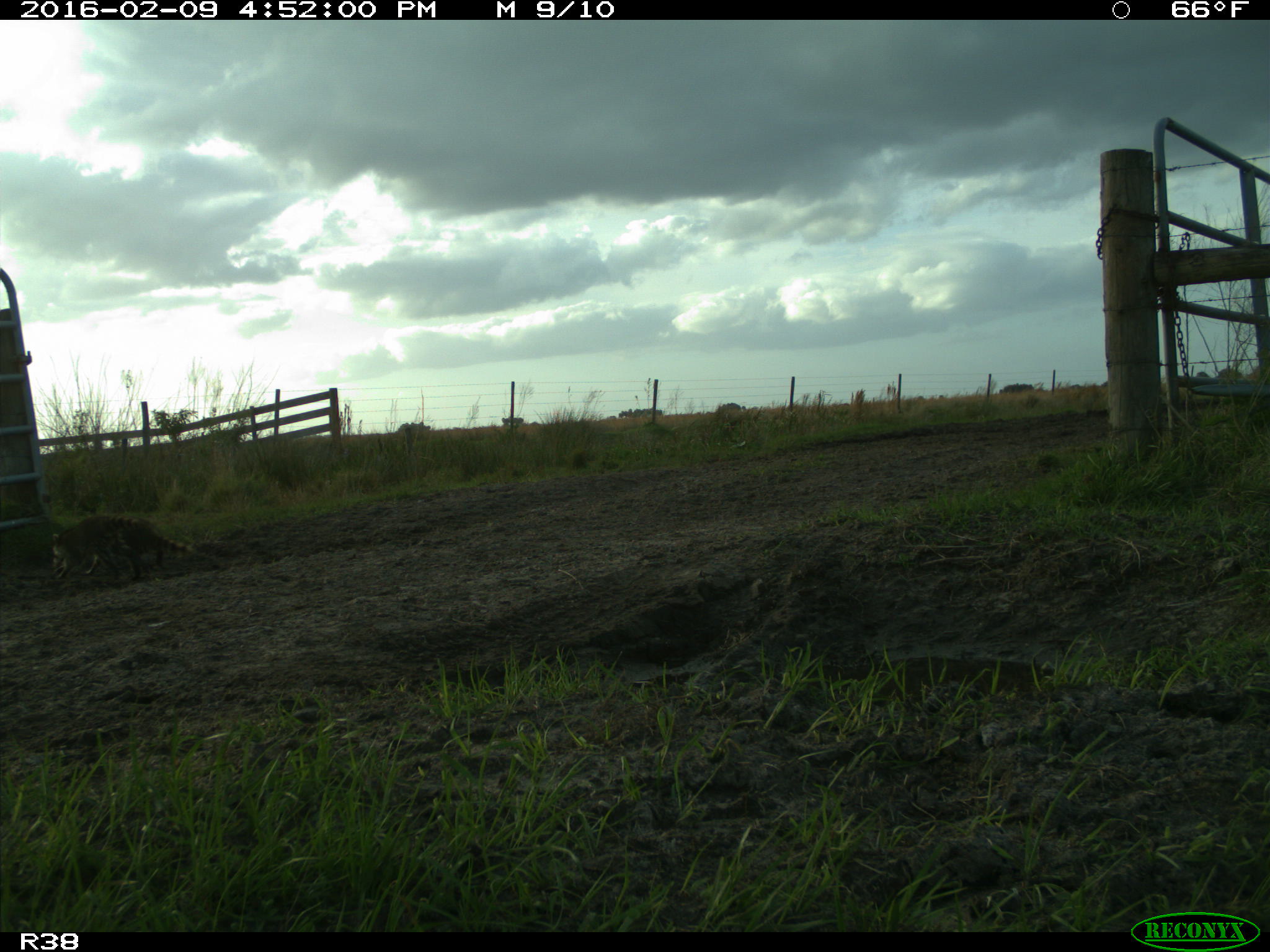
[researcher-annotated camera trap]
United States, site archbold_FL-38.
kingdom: Animalia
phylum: Chordata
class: Mammalia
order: Carnivora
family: Procyonidae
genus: Procyon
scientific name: Procyon lotor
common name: common raccoon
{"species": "Procyon lotor (common raccoon)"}